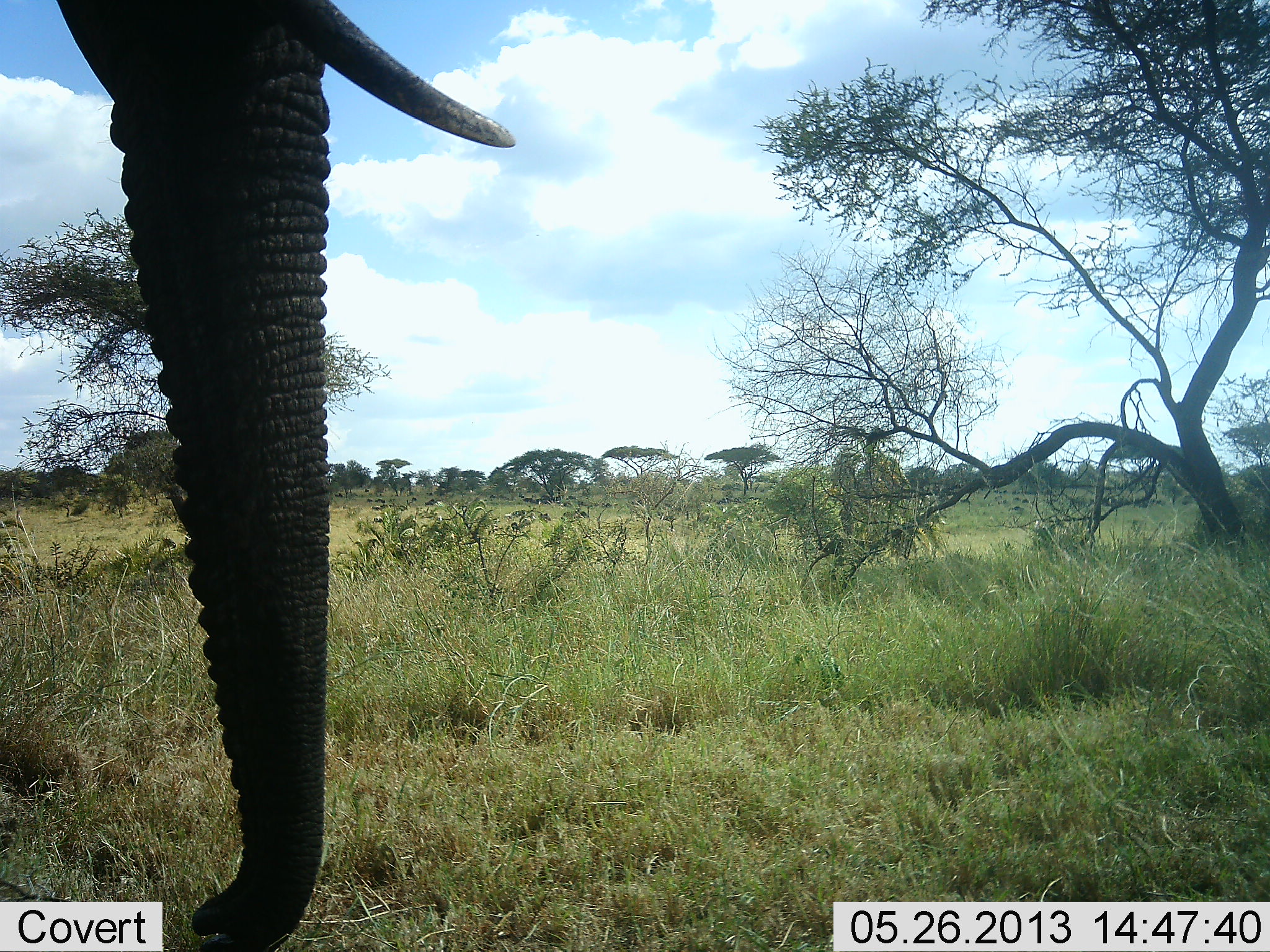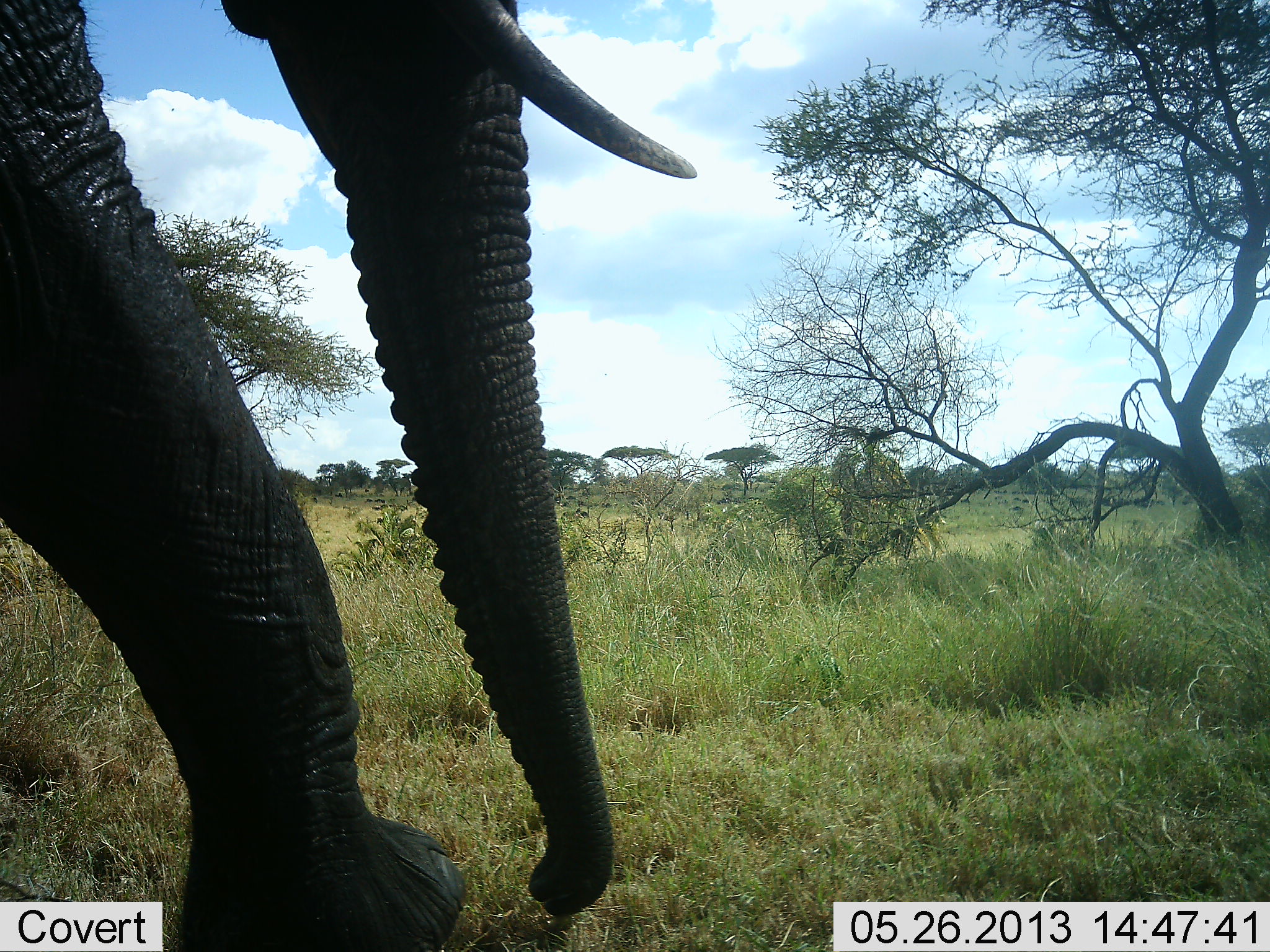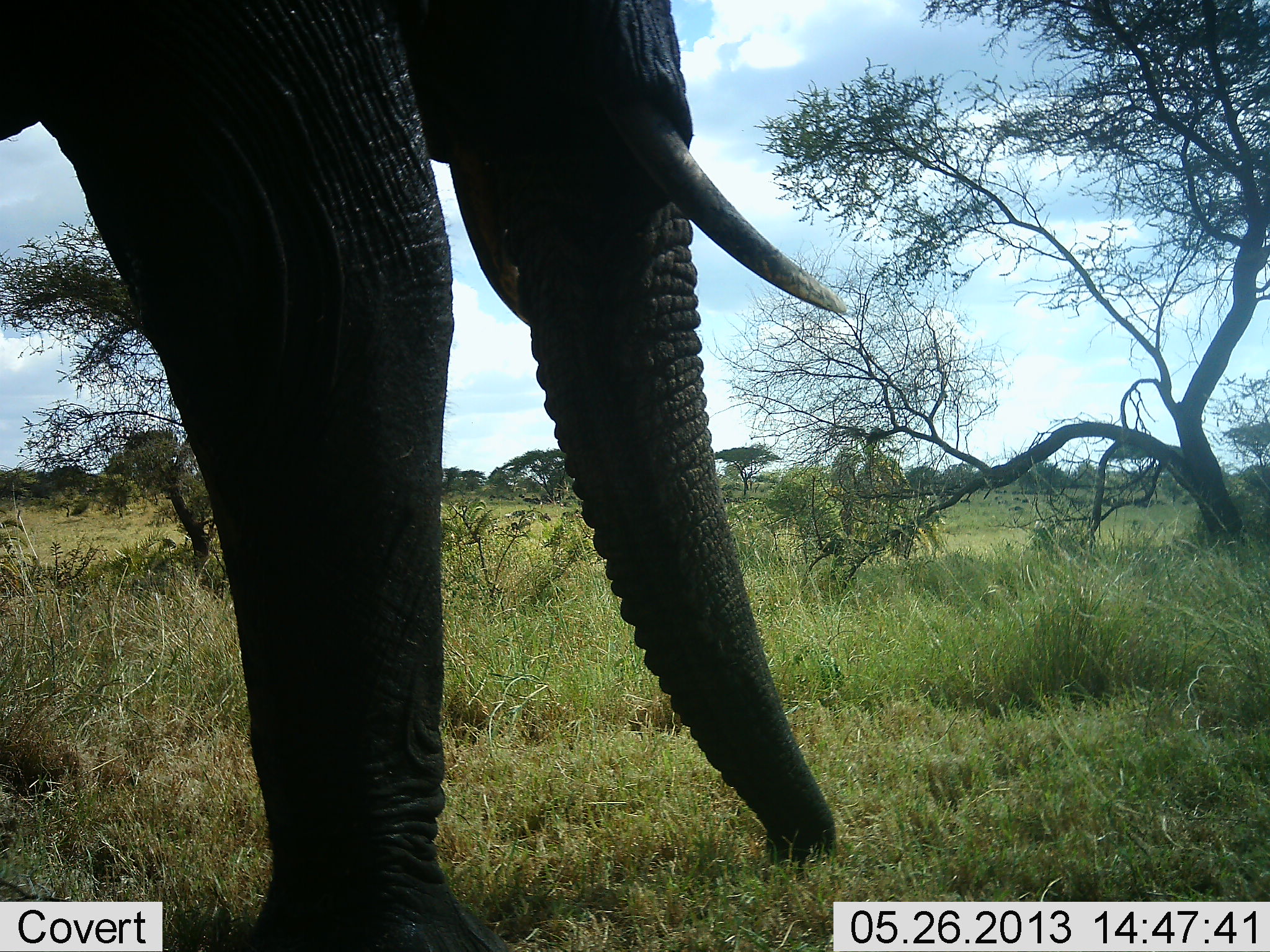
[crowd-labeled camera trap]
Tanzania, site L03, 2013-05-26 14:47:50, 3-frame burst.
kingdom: Animalia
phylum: Chordata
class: Mammalia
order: Proboscidea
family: Elephantidae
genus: Loxodonta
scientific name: Loxodonta africana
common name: african bush elephant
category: elephant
Elephant (african bush elephant) (Loxodonta africana), count 1. Behavior (volunteer vote fractions): standing 0%, resting 0%, moving 100%, interacting 0%. Young present (vote fraction): 0%. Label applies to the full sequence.